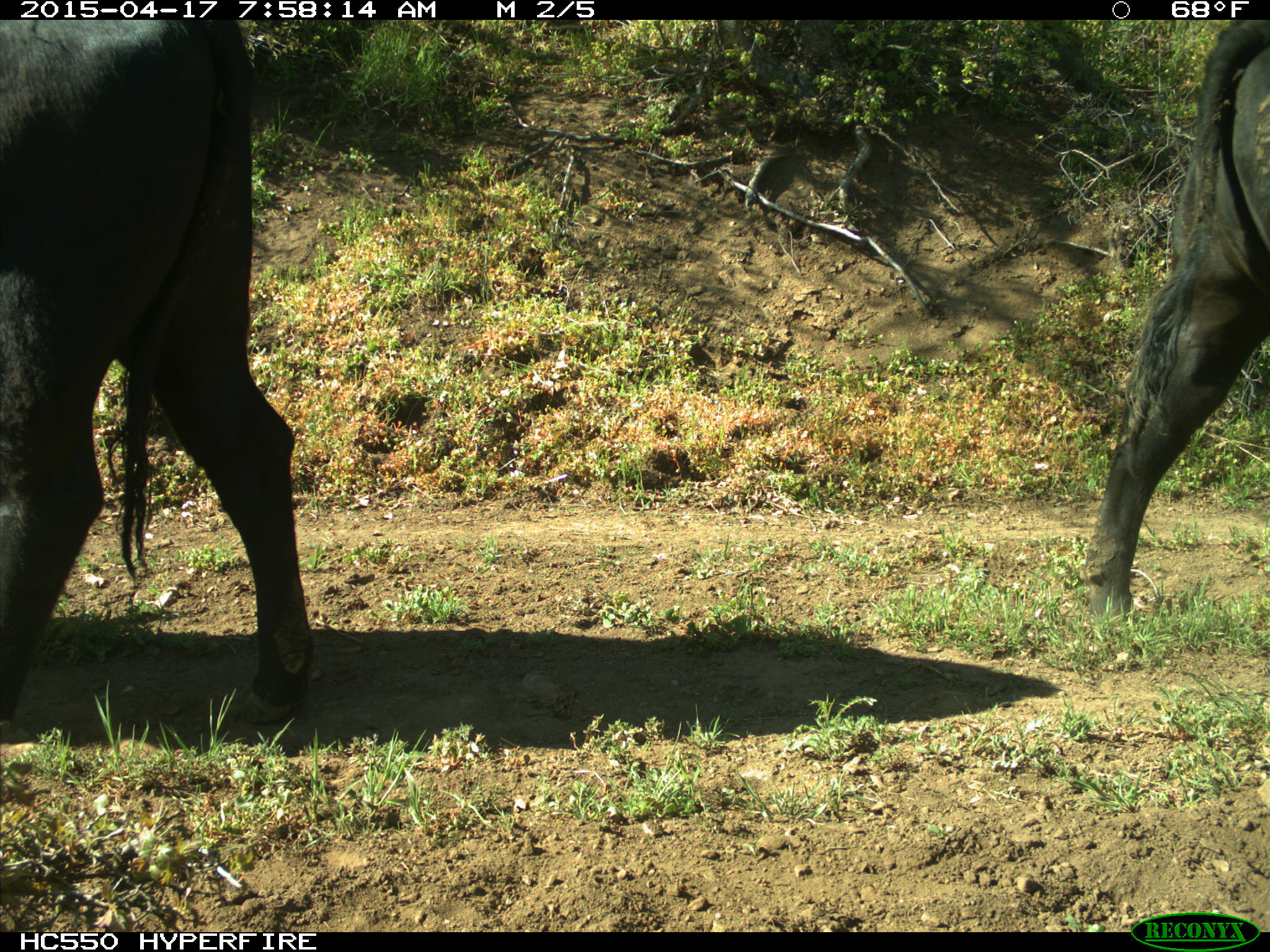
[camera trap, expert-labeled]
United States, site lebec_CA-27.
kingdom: Animalia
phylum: Chordata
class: Mammalia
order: Artiodactyla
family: Bovidae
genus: Bos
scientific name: Bos taurus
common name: domestic cow